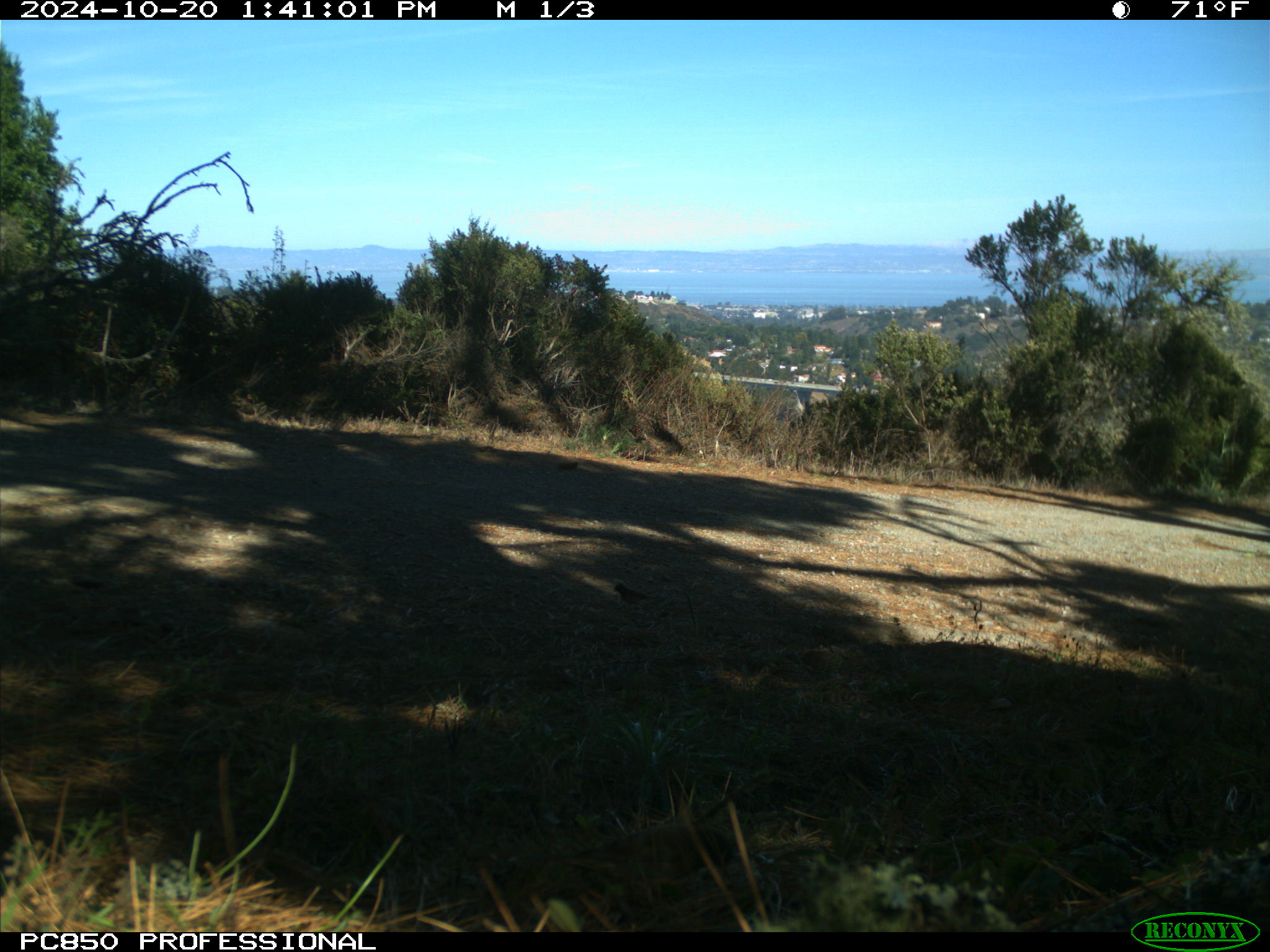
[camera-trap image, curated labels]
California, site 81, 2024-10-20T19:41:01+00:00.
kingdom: Animalia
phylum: Chordata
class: Aves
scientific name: Aves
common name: bird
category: unknown bird